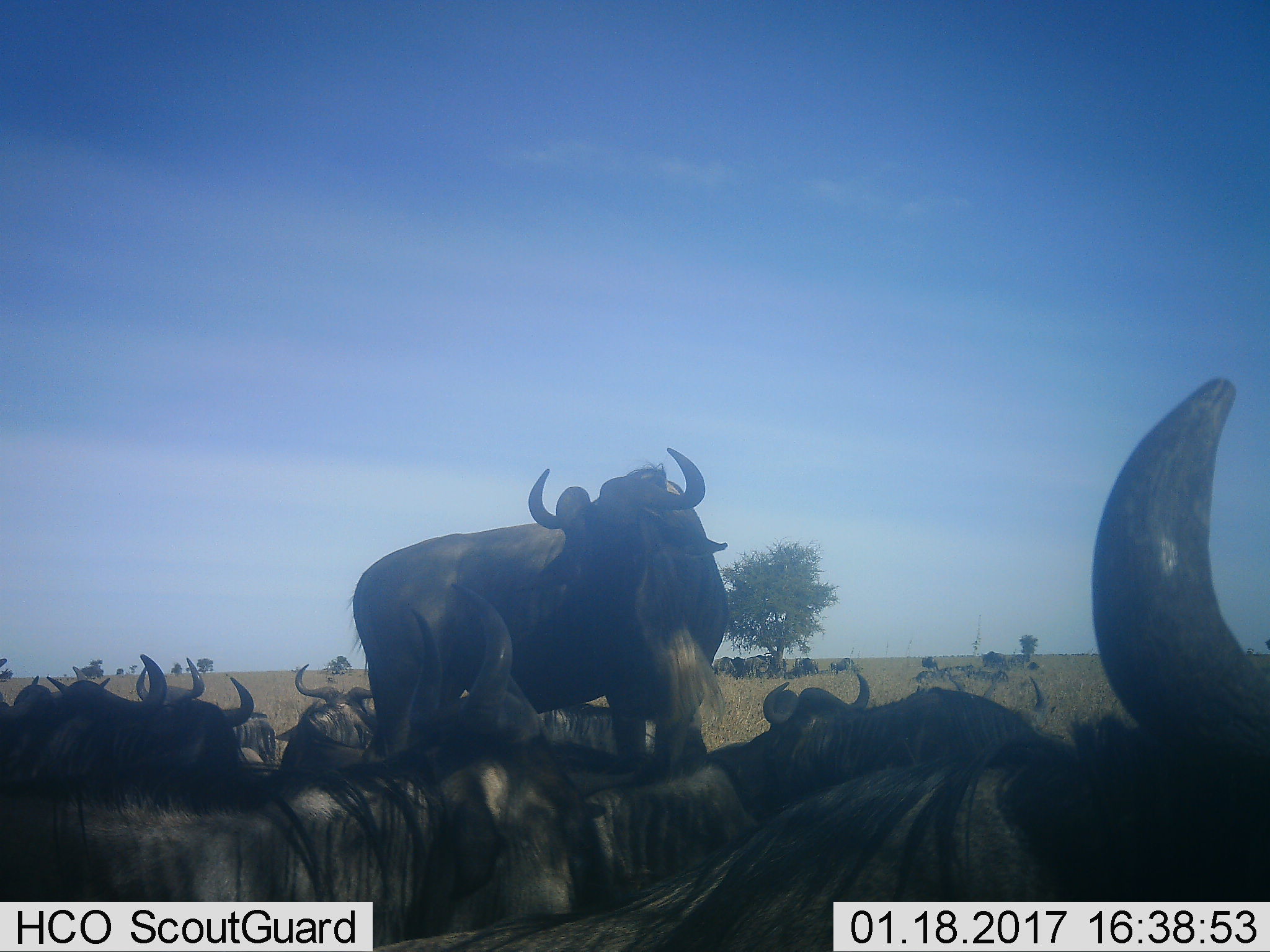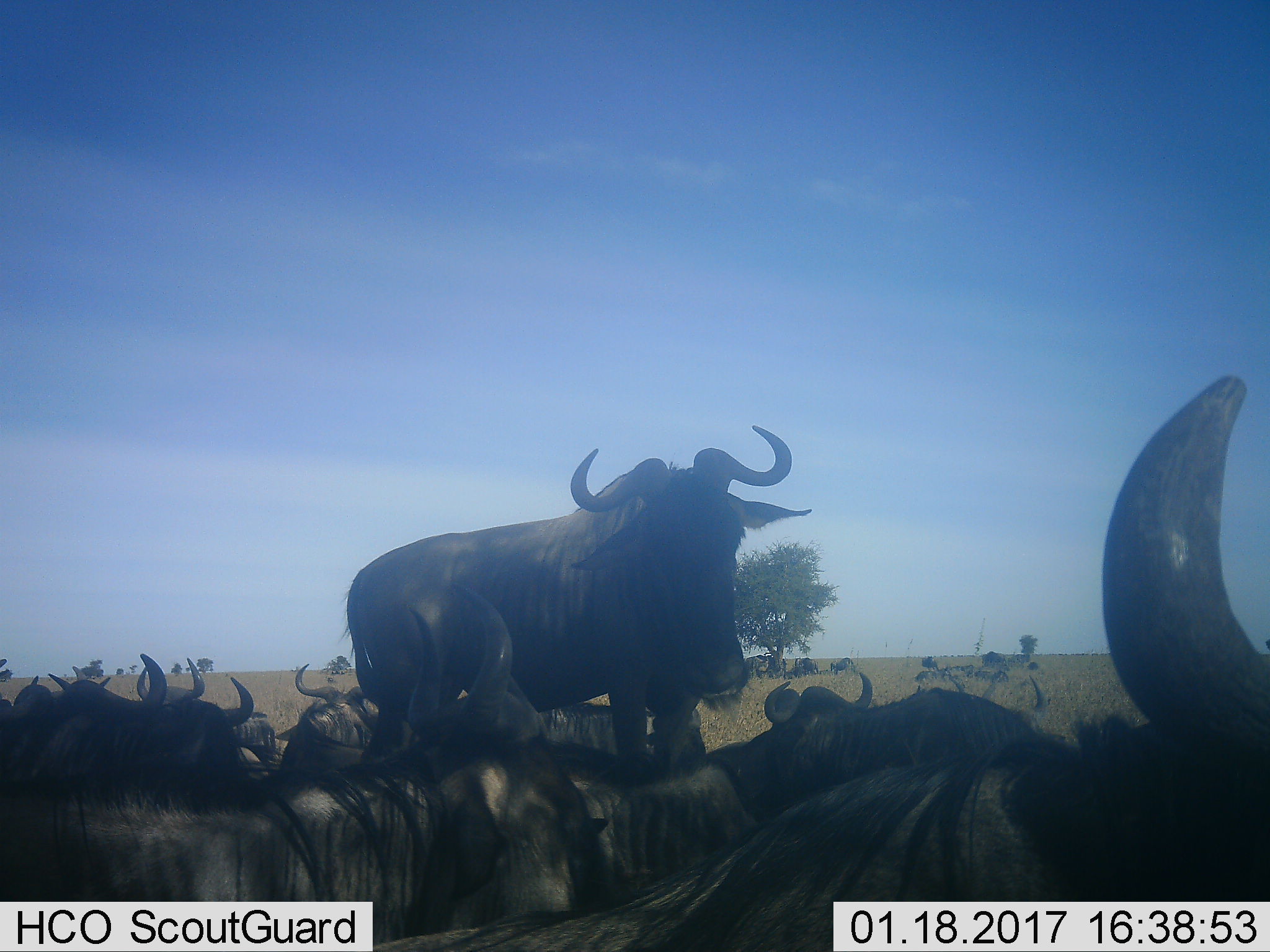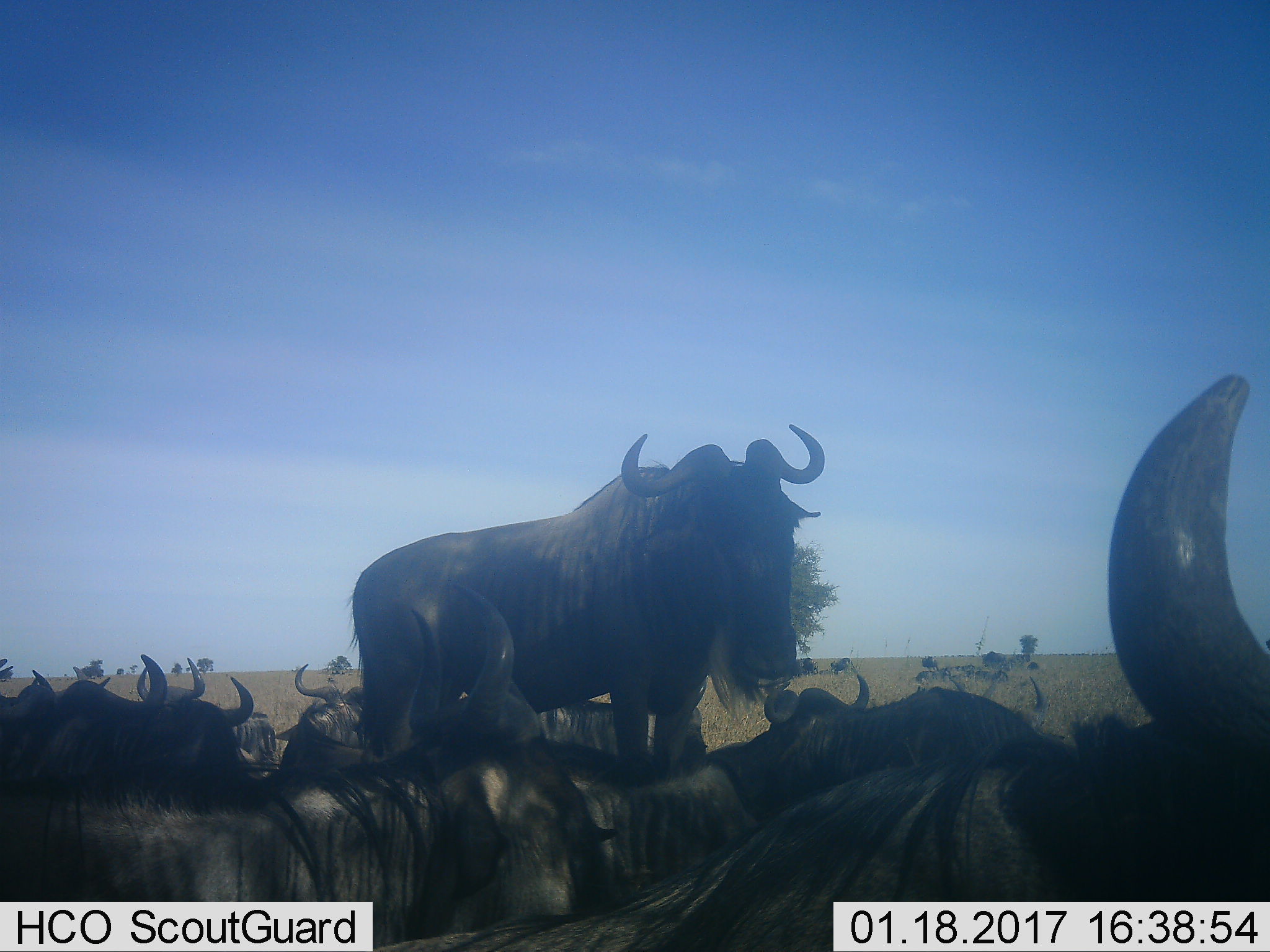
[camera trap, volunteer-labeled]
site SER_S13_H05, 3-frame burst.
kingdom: Animalia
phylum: Chordata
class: Mammalia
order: Artiodactyla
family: Bovidae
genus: Connochaetes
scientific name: Connochaetes taurinus taurinus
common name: blue wildebeest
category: wildebeestblue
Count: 11-50.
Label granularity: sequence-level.